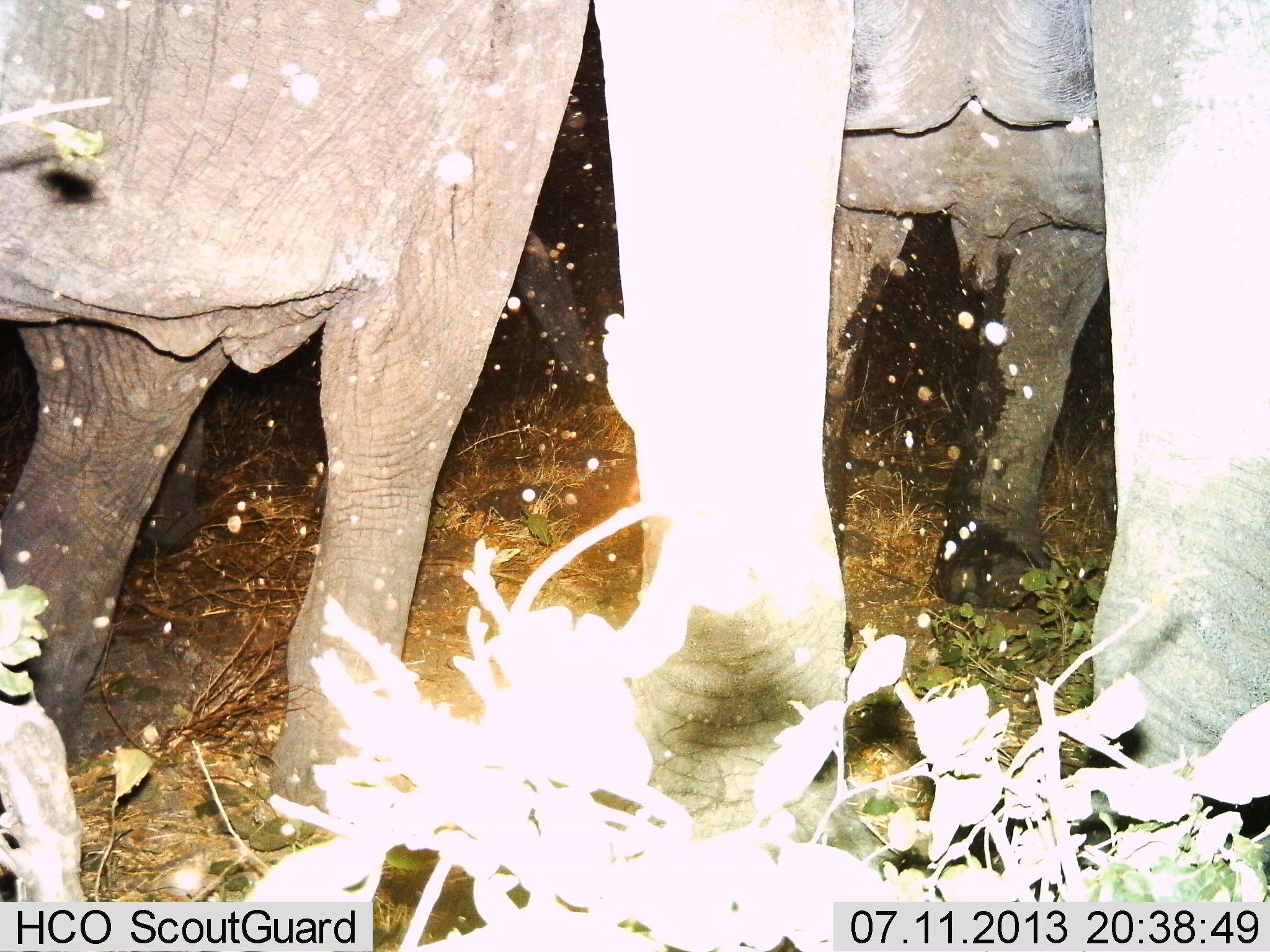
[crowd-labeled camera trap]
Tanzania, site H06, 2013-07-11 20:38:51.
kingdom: Animalia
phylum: Chordata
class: Mammalia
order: Proboscidea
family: Elephantidae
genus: Loxodonta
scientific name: Loxodonta africana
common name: african bush elephant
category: elephant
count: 2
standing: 84%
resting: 0%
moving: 23%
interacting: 0%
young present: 0%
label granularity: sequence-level